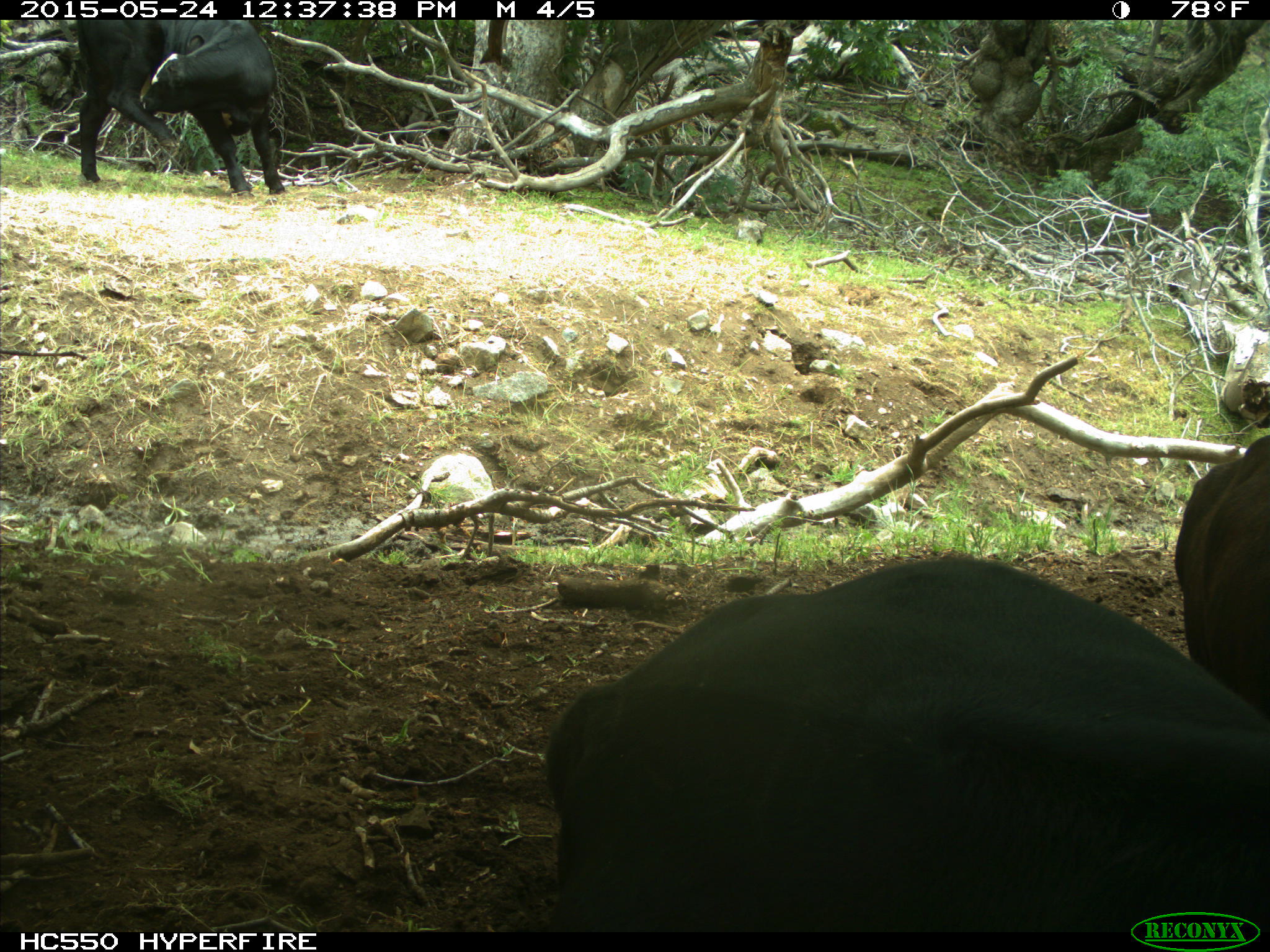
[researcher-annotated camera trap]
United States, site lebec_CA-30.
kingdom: Animalia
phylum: Chordata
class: Mammalia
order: Artiodactyla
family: Bovidae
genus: Bos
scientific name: Bos taurus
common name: domestic cow